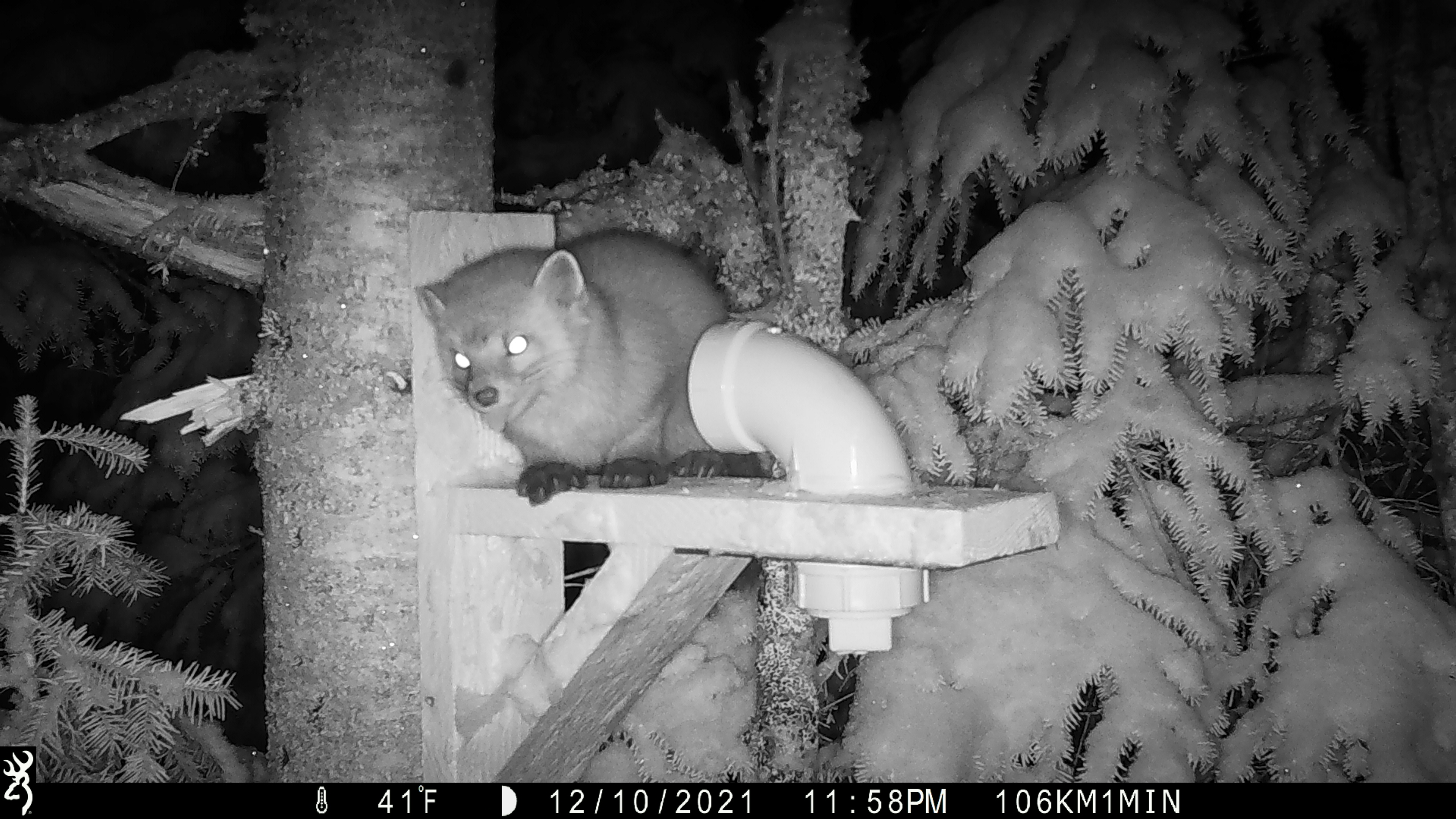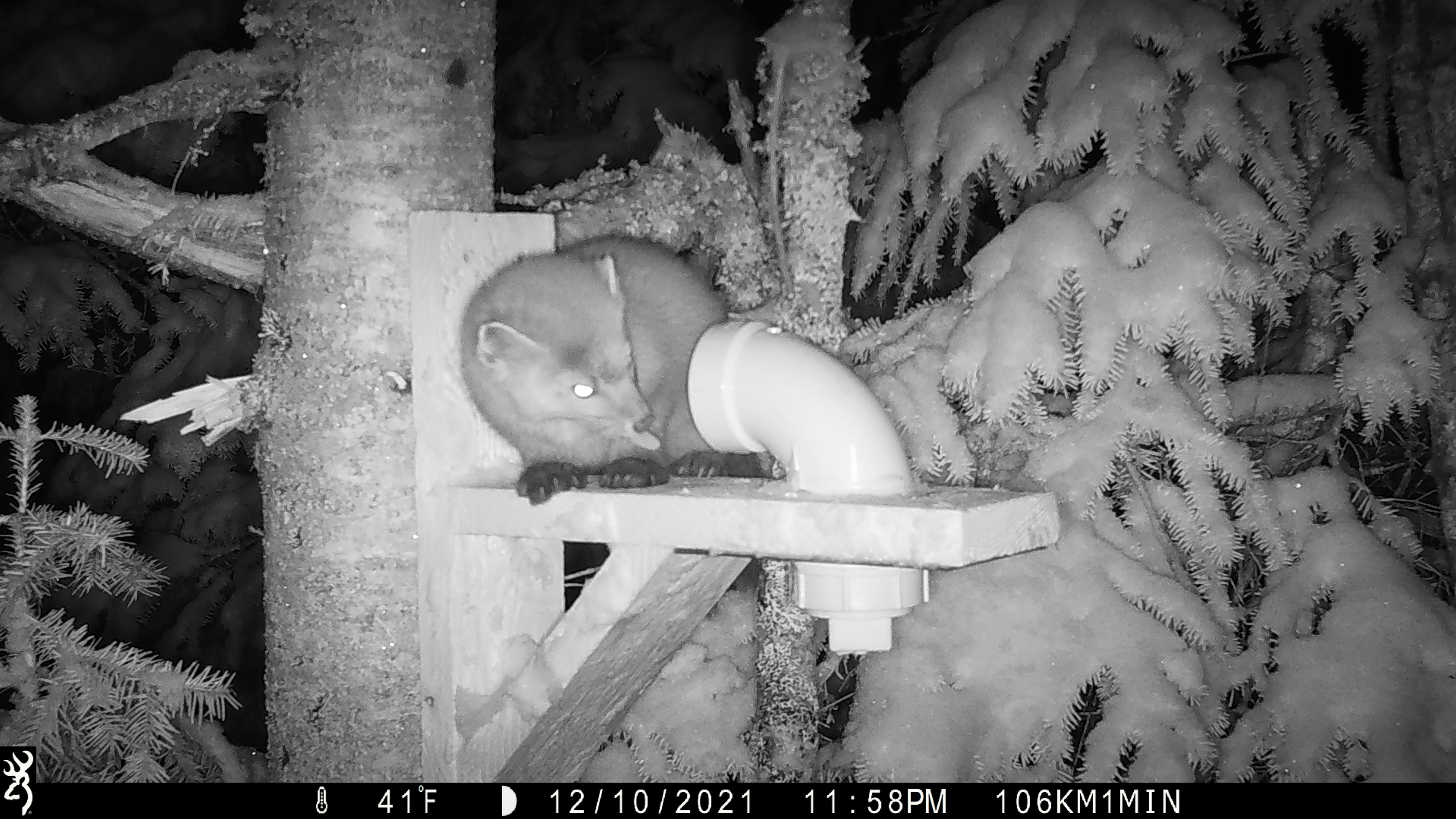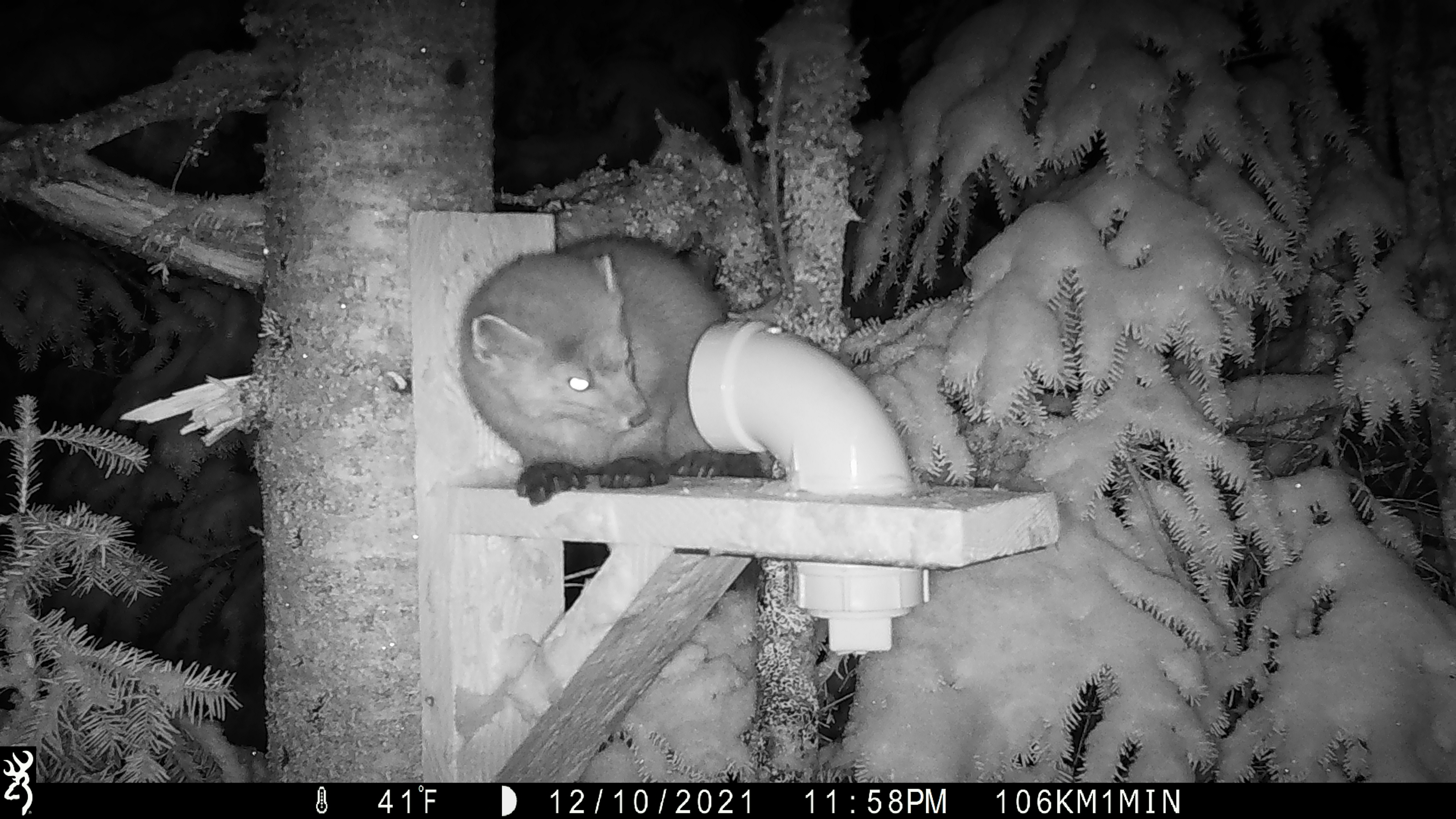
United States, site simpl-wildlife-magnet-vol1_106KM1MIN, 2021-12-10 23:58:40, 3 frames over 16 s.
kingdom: Animalia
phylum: Chordata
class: Mammalia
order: Carnivora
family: Mustelidae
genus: Martes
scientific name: Martes americana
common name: american marten